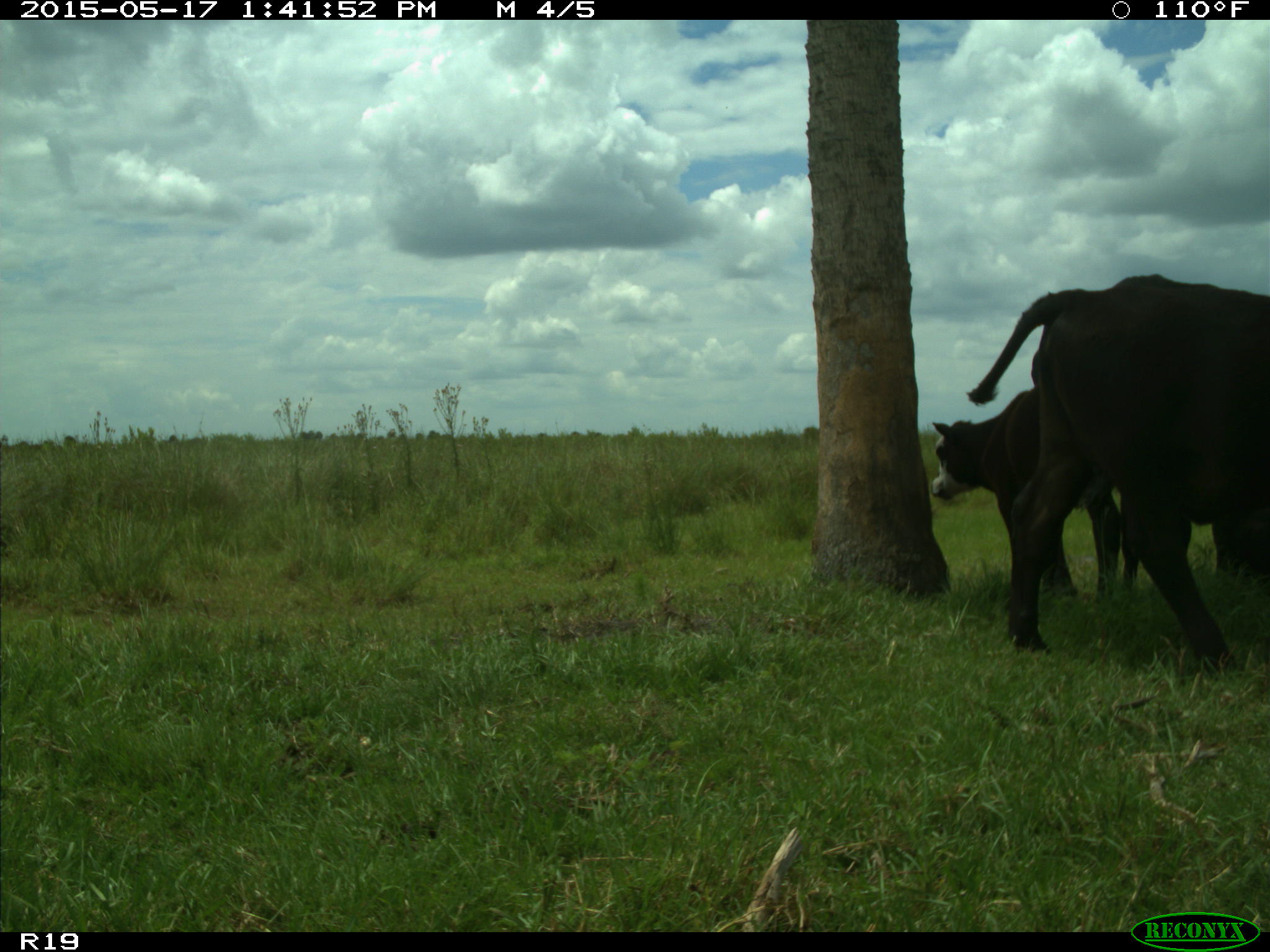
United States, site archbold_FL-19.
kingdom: Animalia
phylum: Chordata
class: Mammalia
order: Artiodactyla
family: Bovidae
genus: Bos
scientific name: Bos taurus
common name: domestic cow